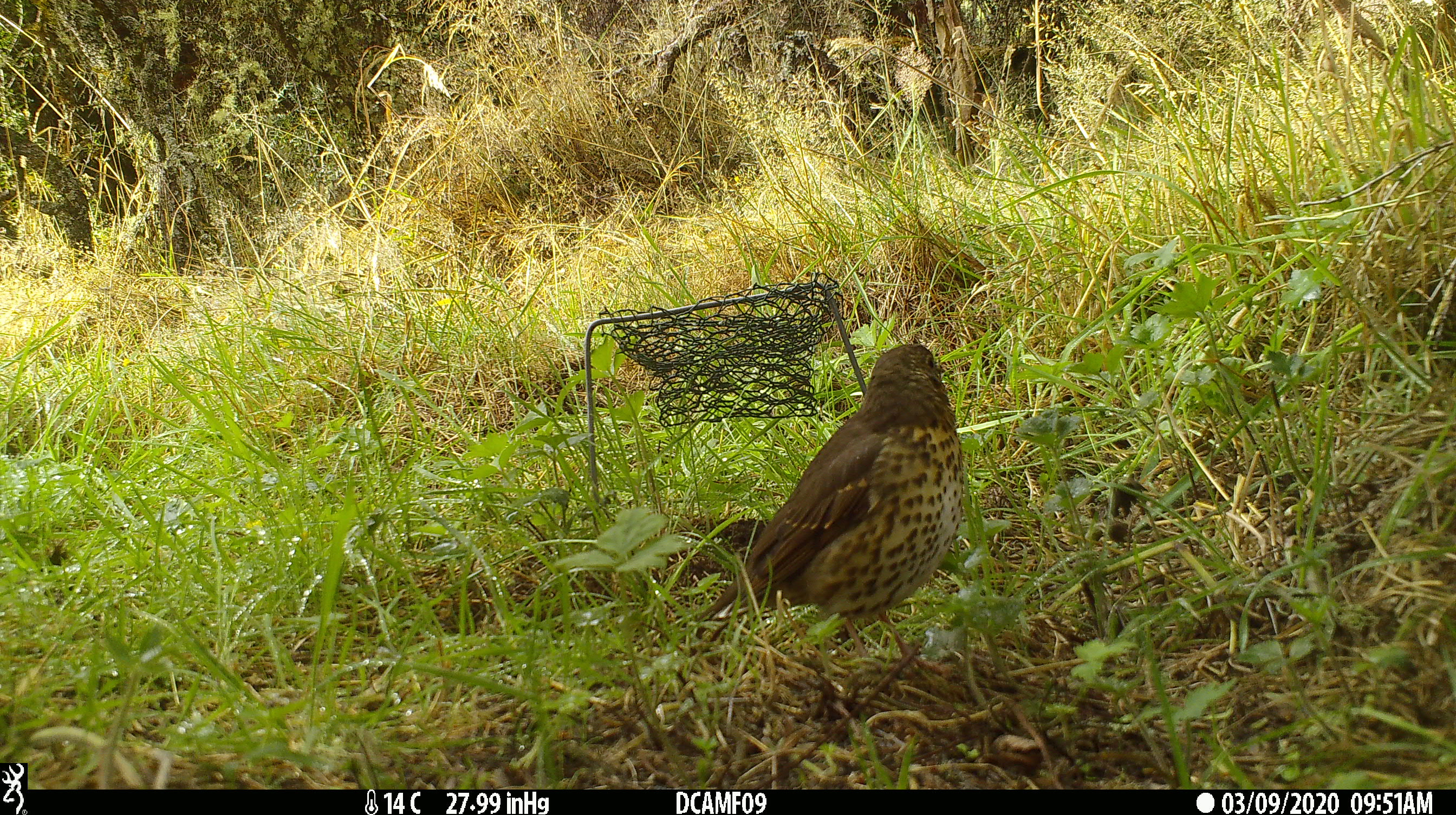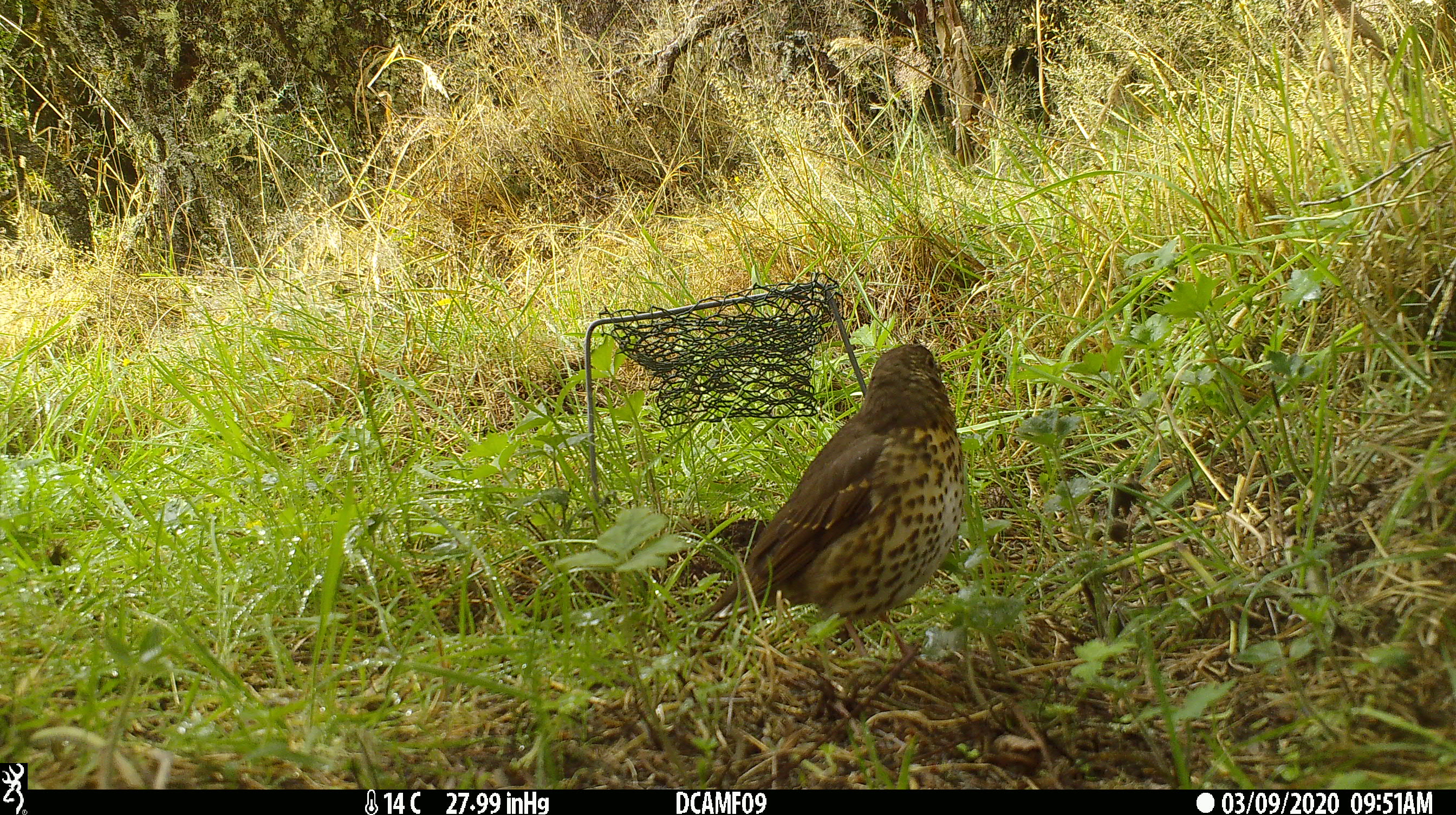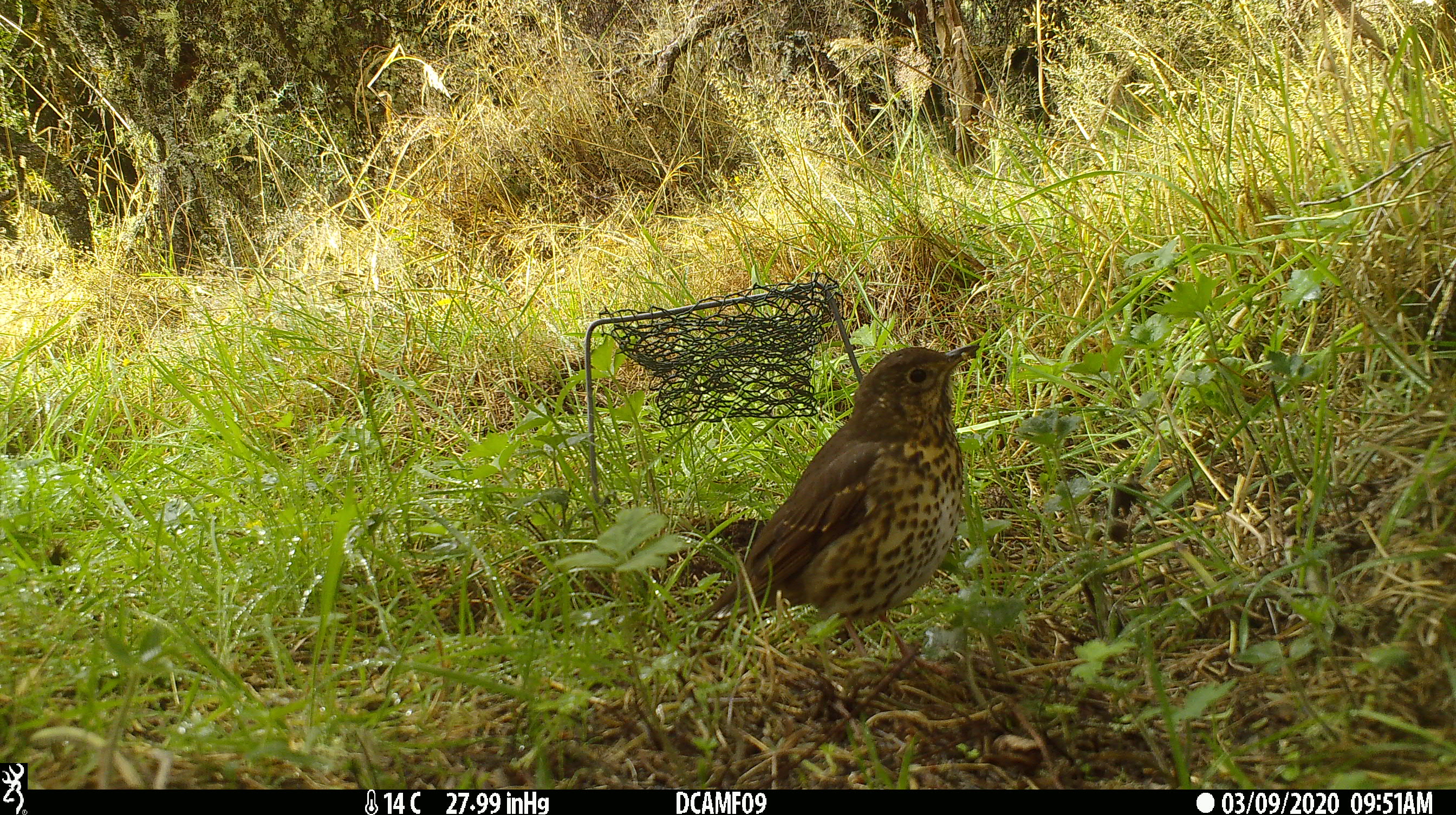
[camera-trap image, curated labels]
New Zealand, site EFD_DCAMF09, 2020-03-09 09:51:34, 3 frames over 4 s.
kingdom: Animalia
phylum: Chordata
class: Aves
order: Passeriformes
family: Turdidae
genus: Turdus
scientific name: Turdus philomelos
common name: song thrush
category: thrush